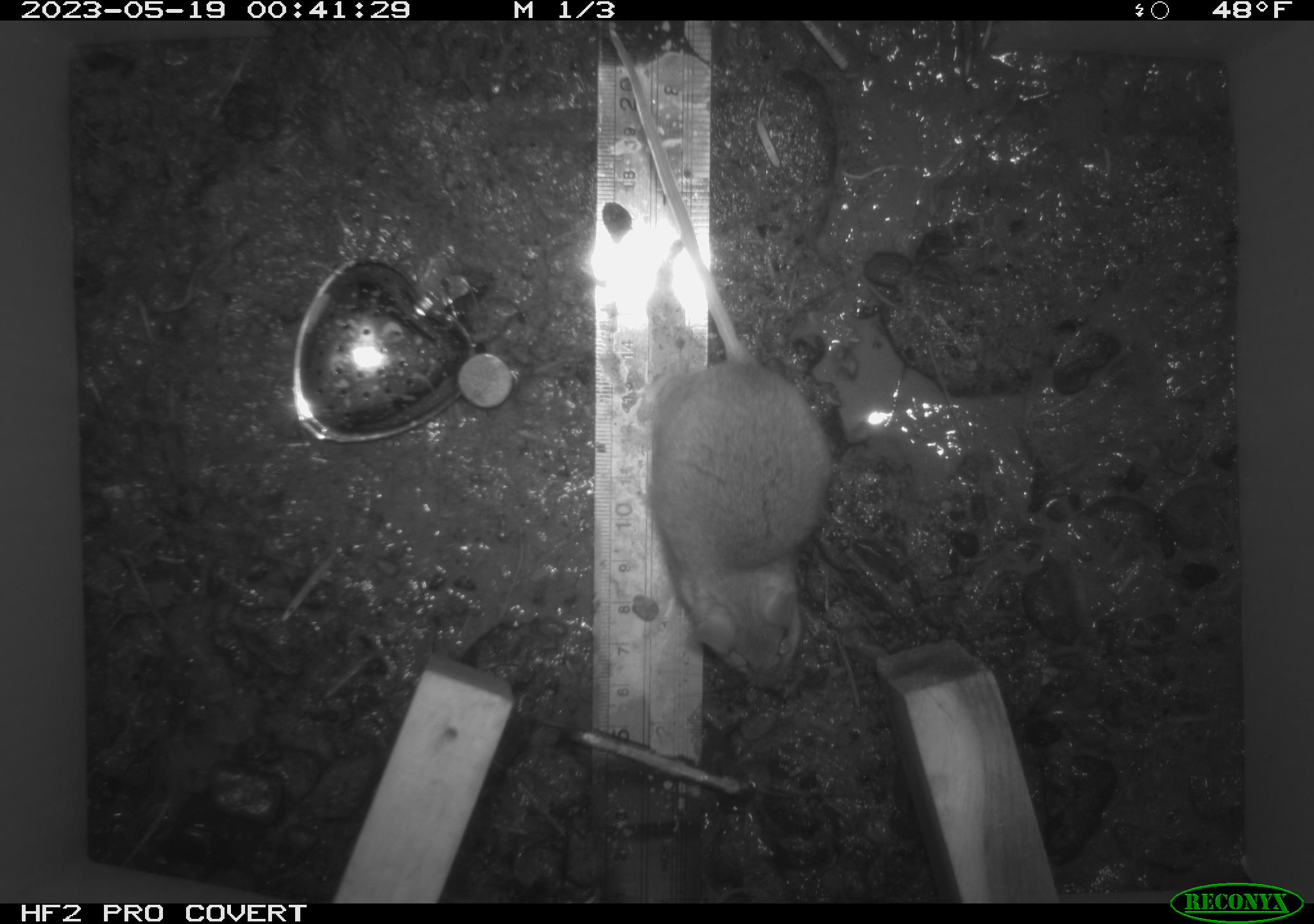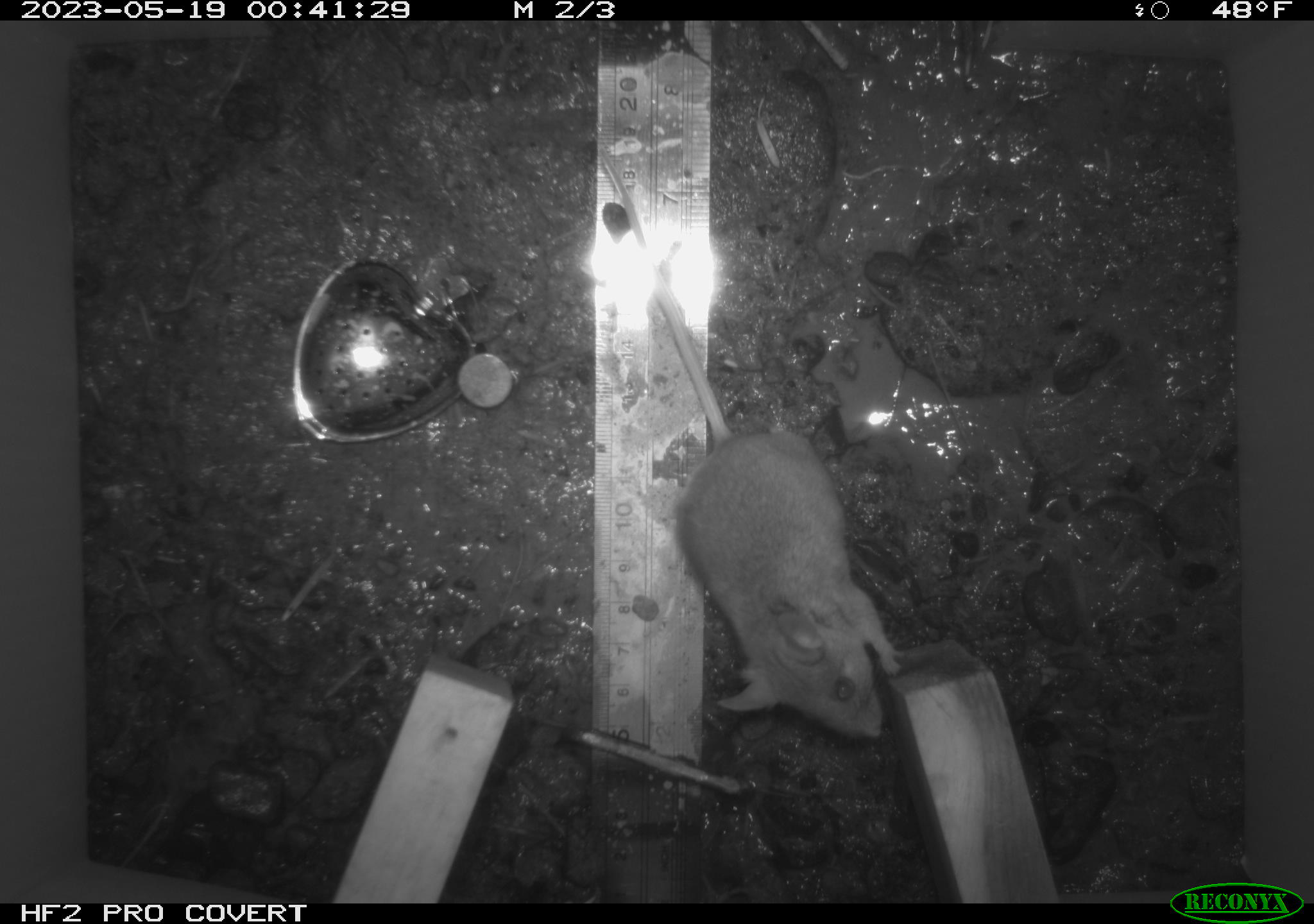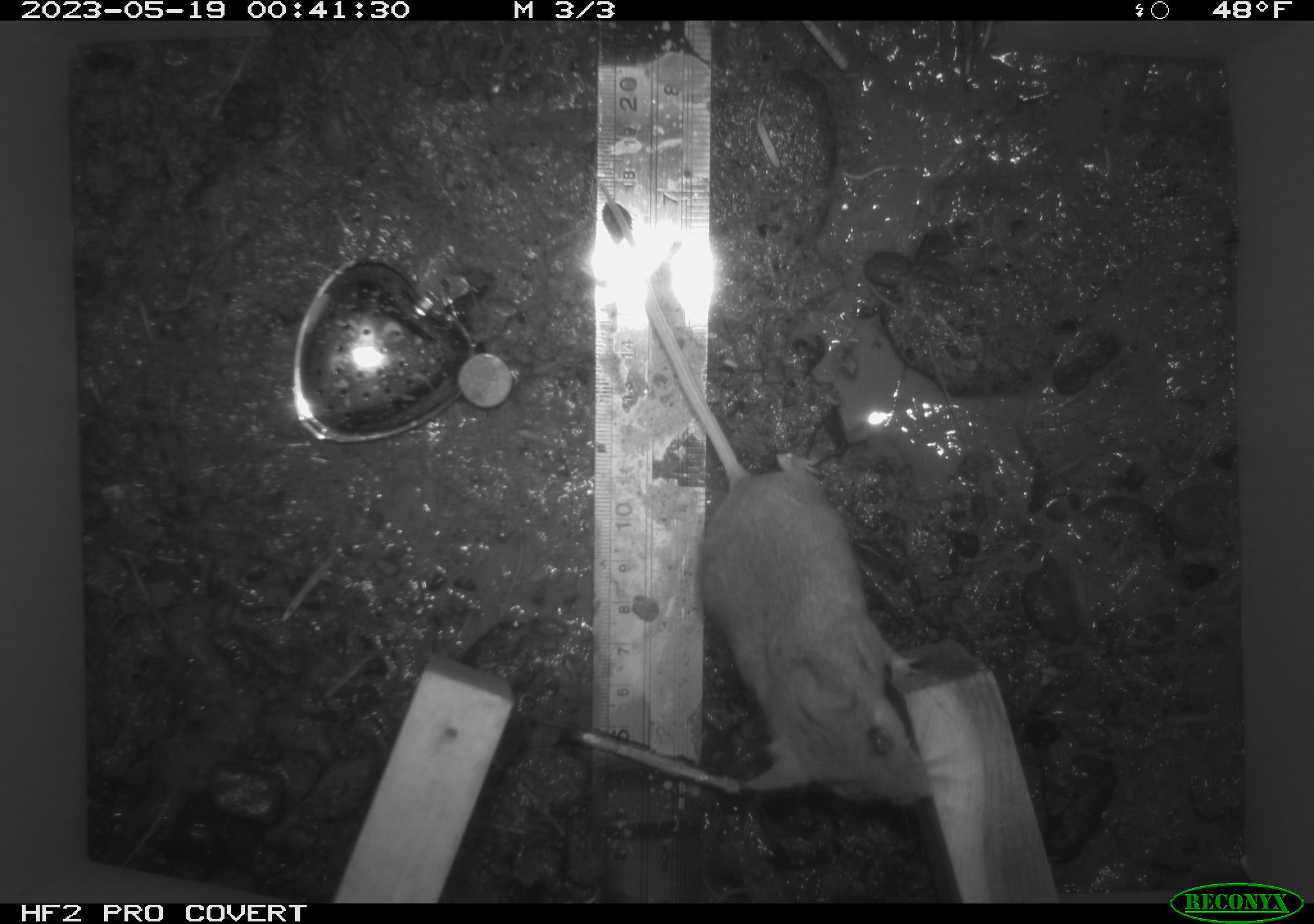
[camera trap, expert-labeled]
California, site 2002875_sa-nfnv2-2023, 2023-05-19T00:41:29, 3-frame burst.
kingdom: Animalia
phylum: Chordata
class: Mammalia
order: Rodentia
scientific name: Rodentia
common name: mouse species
Mouse species (Rodentia).